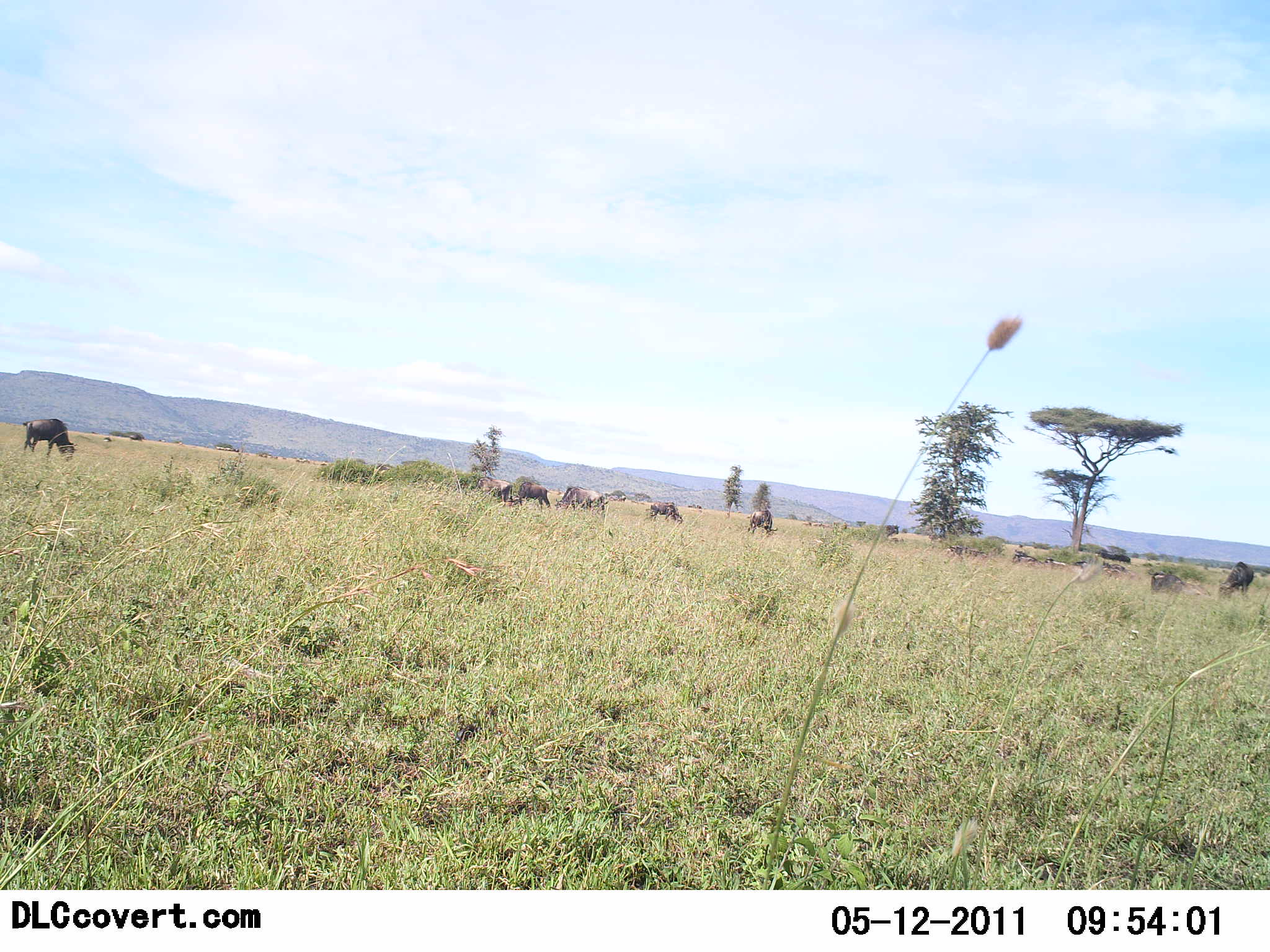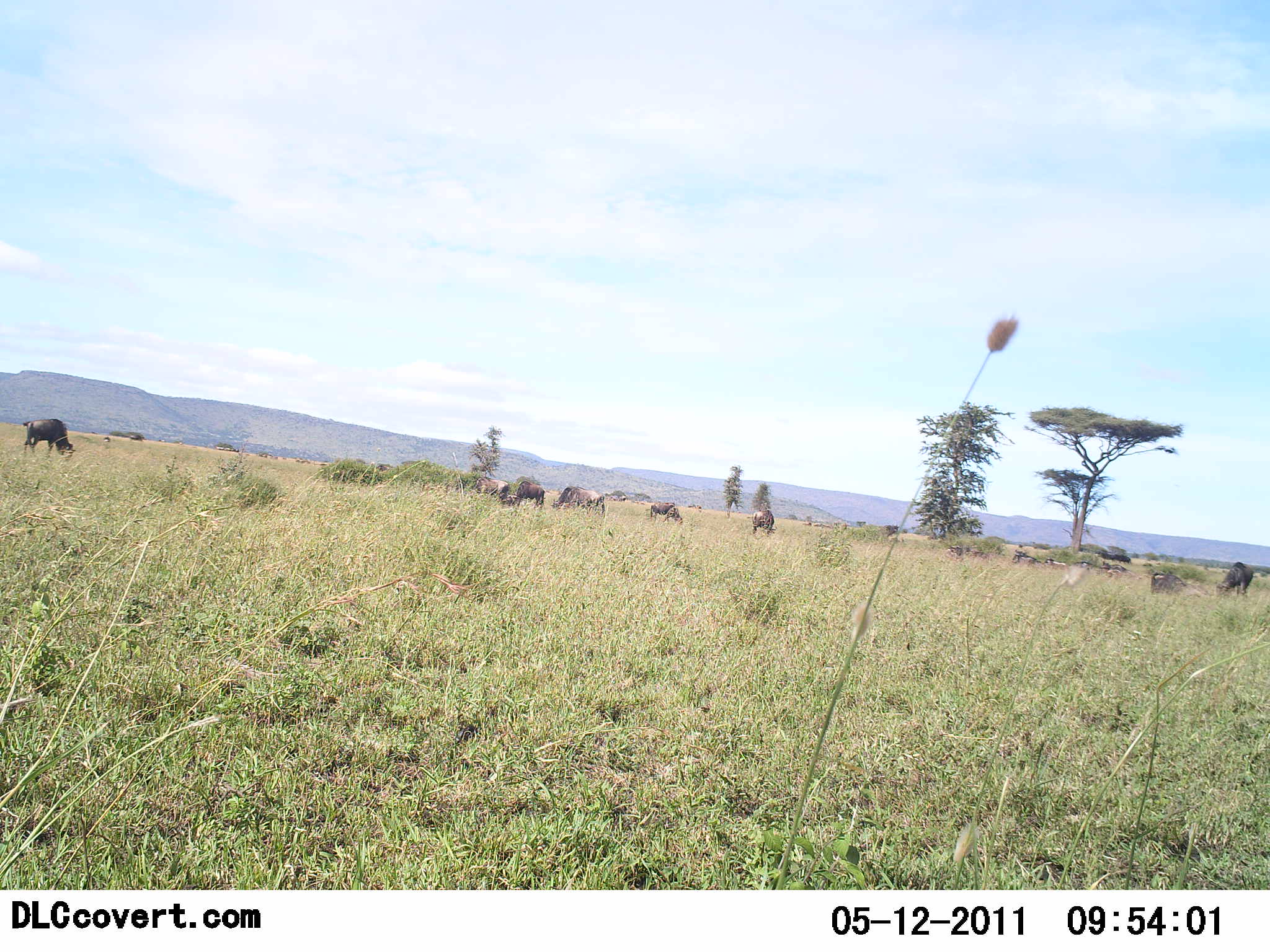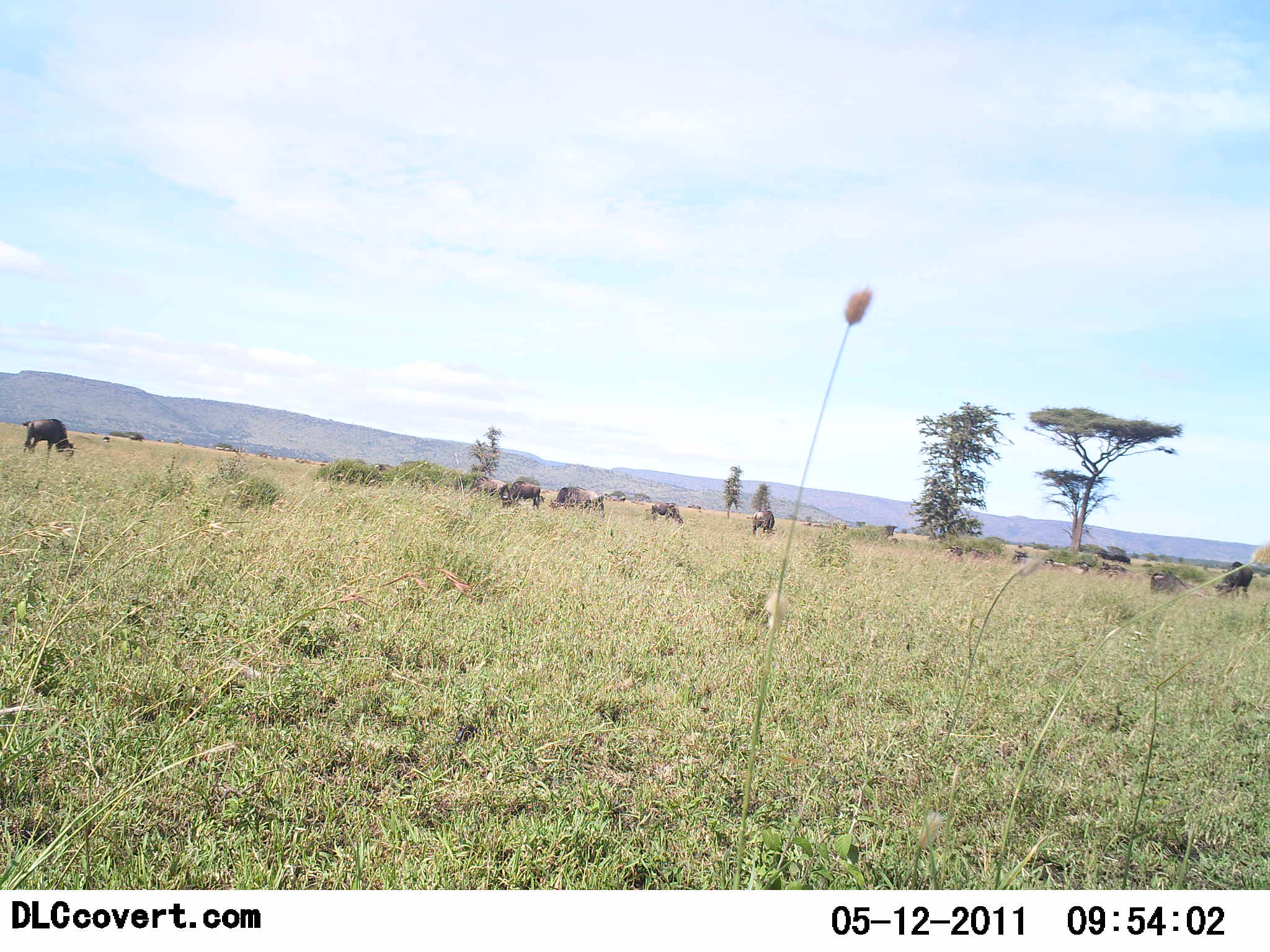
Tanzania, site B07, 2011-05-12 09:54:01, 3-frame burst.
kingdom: Animalia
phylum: Chordata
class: Mammalia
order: Artiodactyla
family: Bovidae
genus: Connochaetes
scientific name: Connochaetes taurinus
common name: blue wildebeest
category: wildebeest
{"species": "wildebeest (blue wildebeest) (Connochaetes taurinus)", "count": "9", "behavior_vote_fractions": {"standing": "42%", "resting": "17%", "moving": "0%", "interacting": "0%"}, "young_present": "0%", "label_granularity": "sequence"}